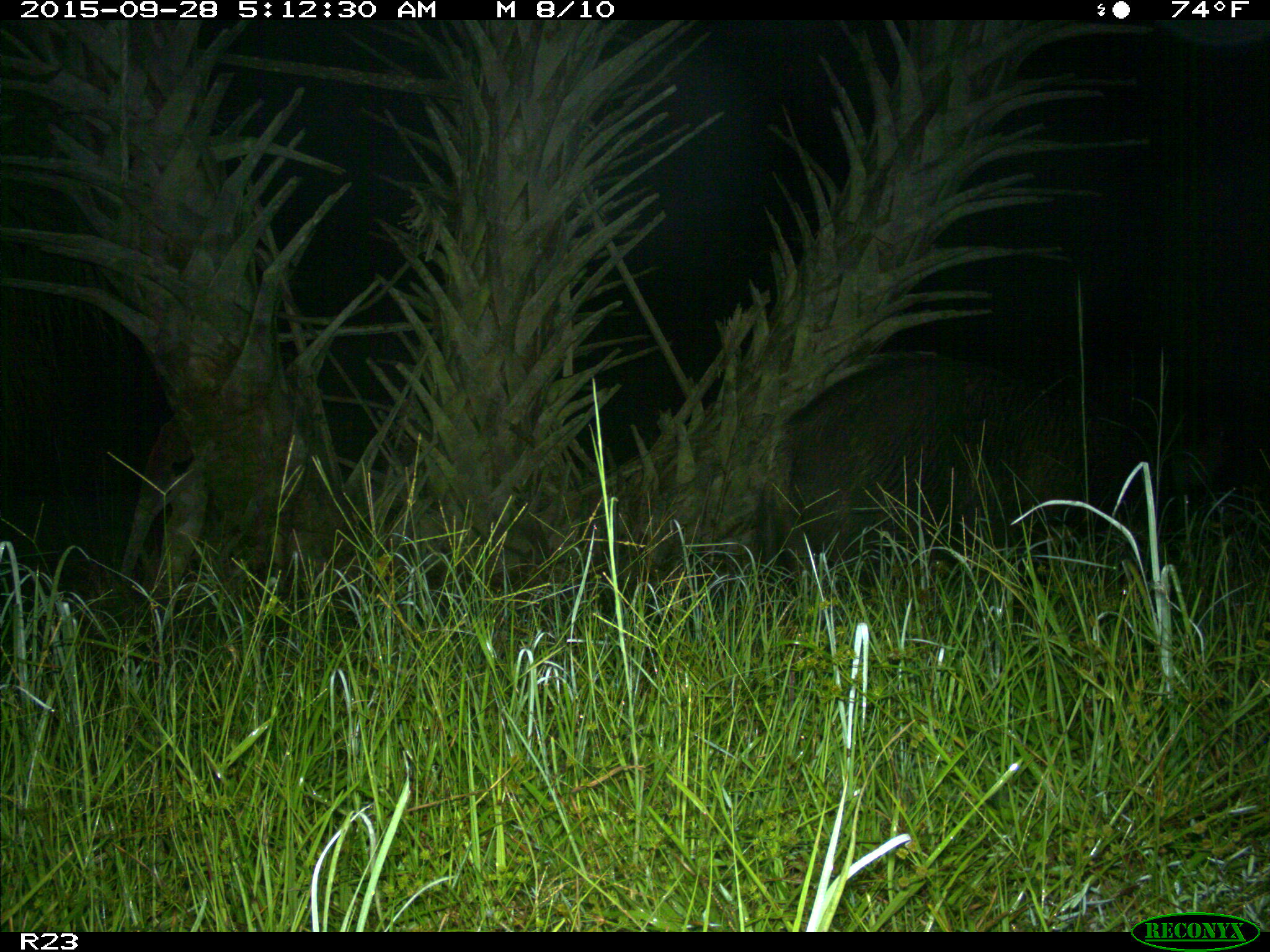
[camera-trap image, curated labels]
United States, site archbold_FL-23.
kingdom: Animalia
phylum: Chordata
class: Mammalia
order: Artiodactyla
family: Suidae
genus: Sus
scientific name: Sus scrofa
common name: wild boar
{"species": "Sus scrofa (wild boar)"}